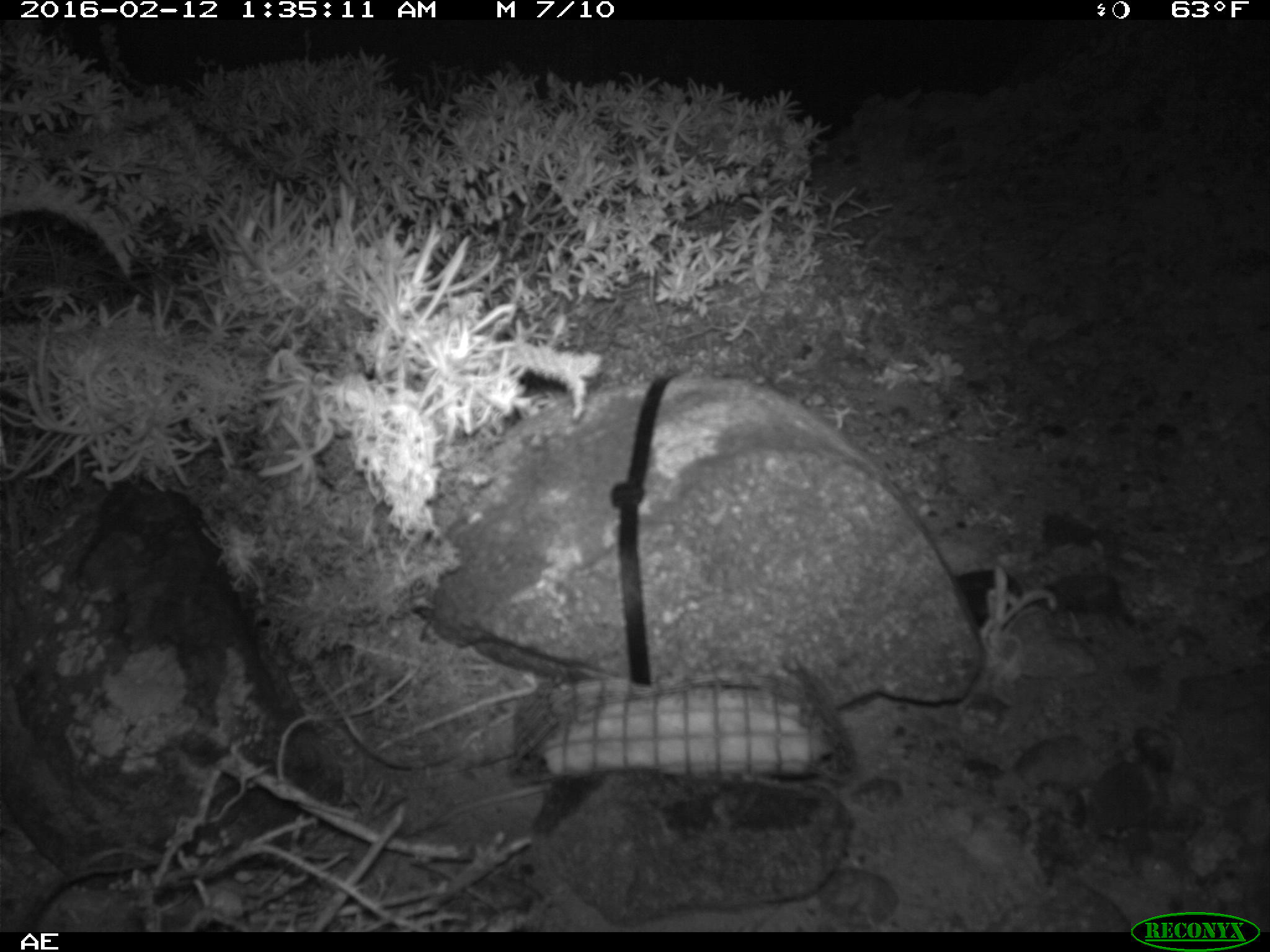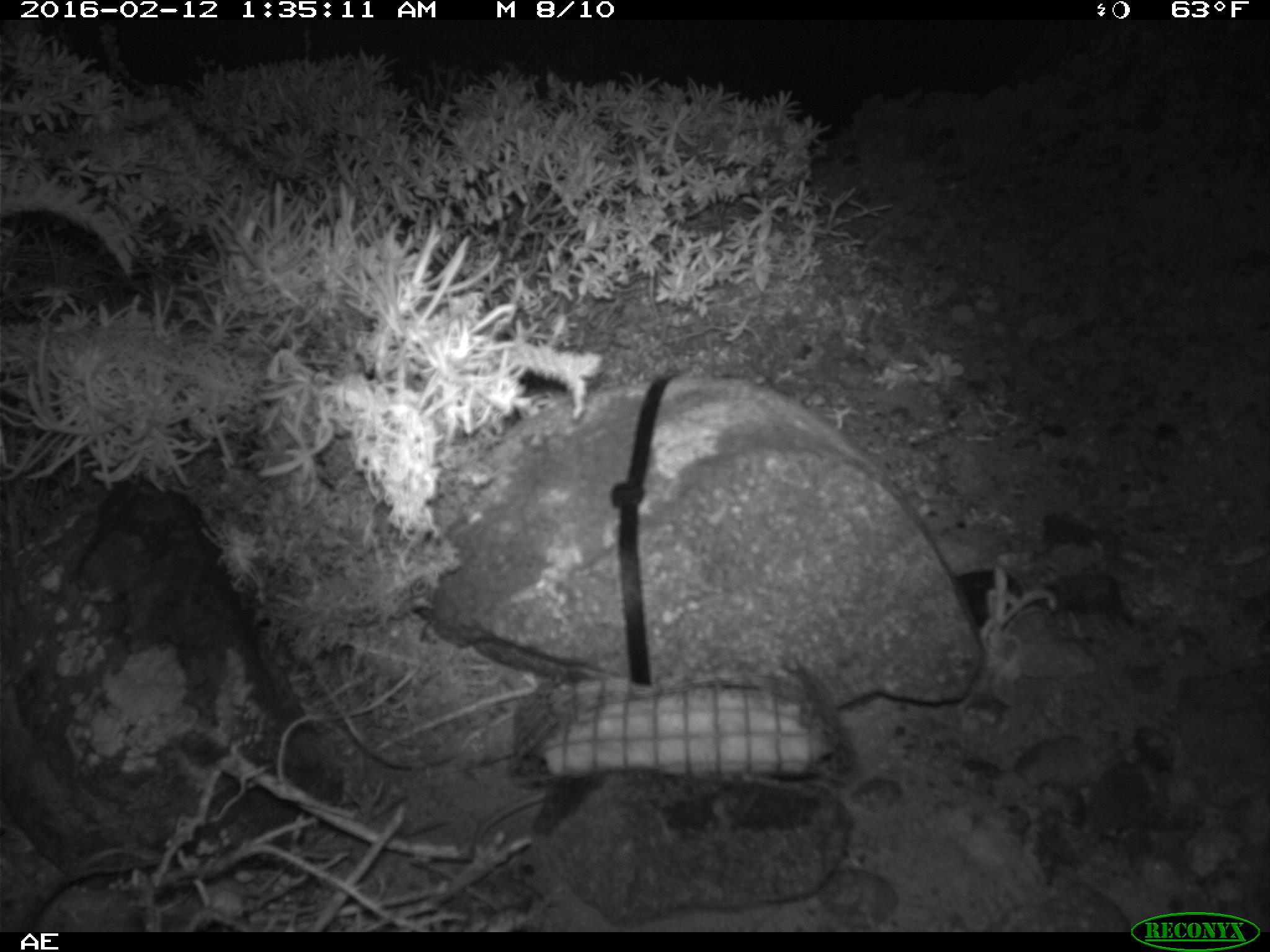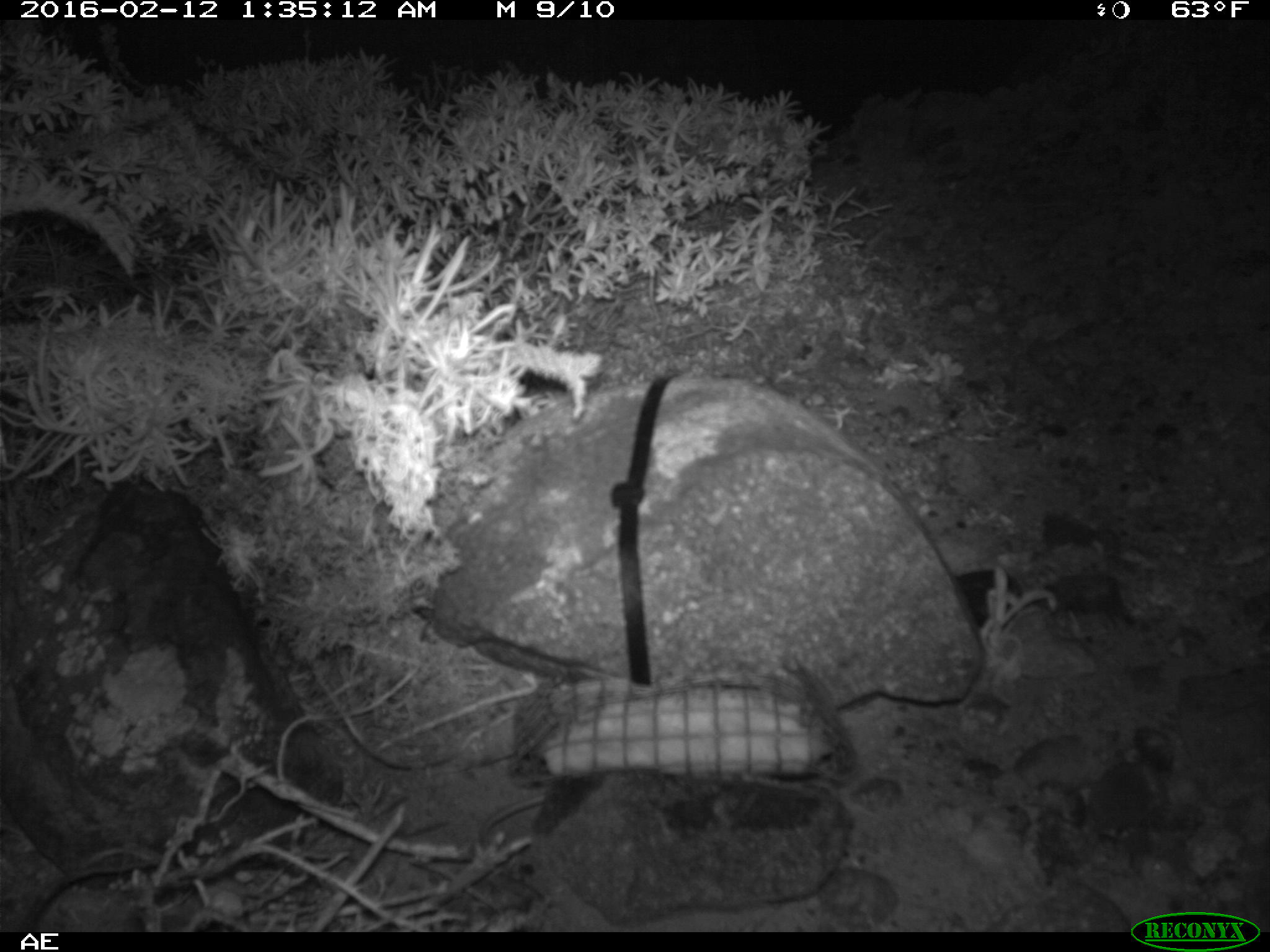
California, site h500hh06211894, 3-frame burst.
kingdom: Animalia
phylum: Chordata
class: Mammalia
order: Rodentia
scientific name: Rodentia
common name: rodent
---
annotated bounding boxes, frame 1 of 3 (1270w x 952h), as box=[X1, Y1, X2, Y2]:
rodent: box=[436, 782, 549, 824]